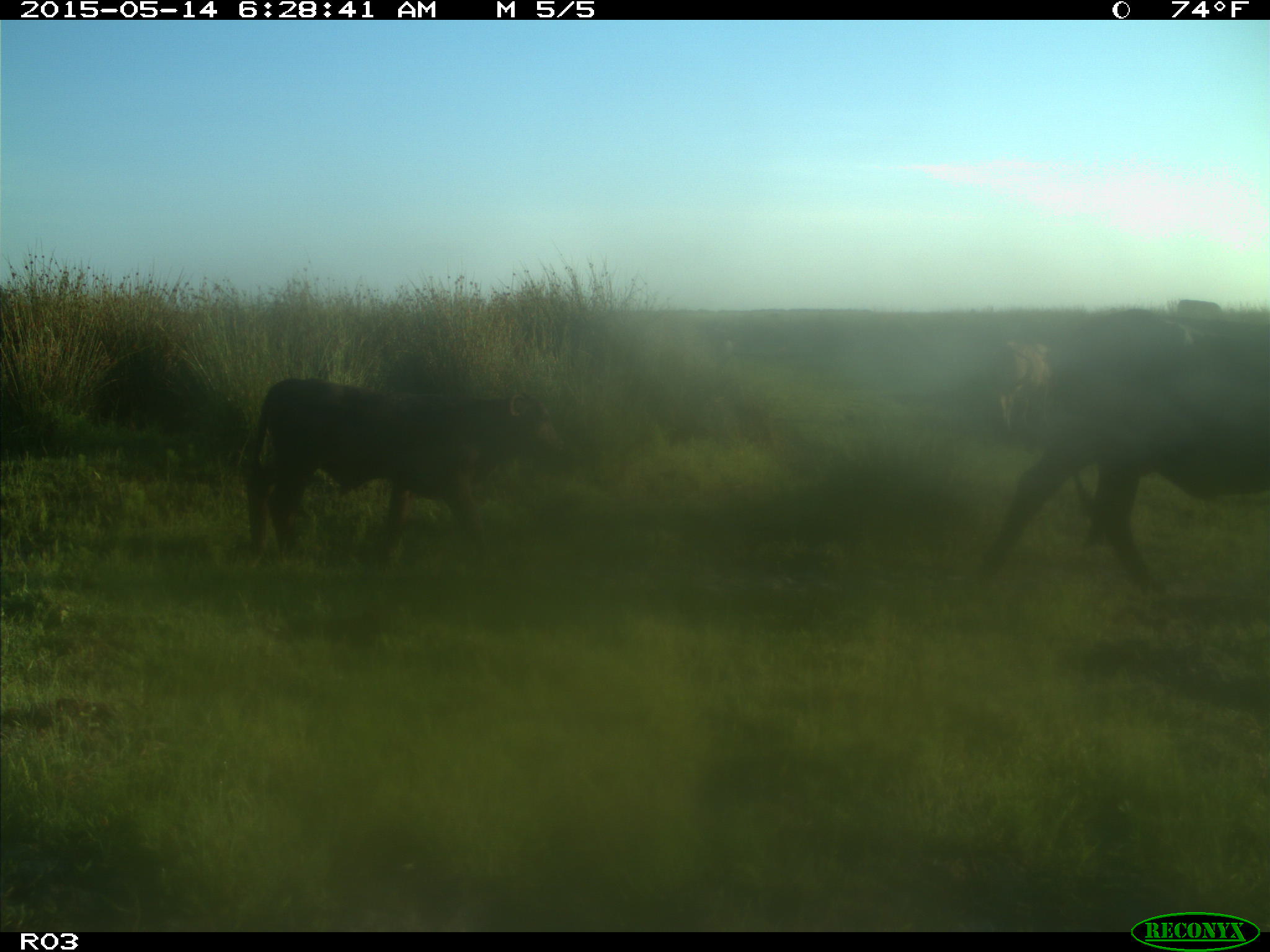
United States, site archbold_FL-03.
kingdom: Animalia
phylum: Chordata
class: Mammalia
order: Artiodactyla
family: Bovidae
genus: Bos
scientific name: Bos taurus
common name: domestic cow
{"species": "Bos taurus (domestic cow)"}